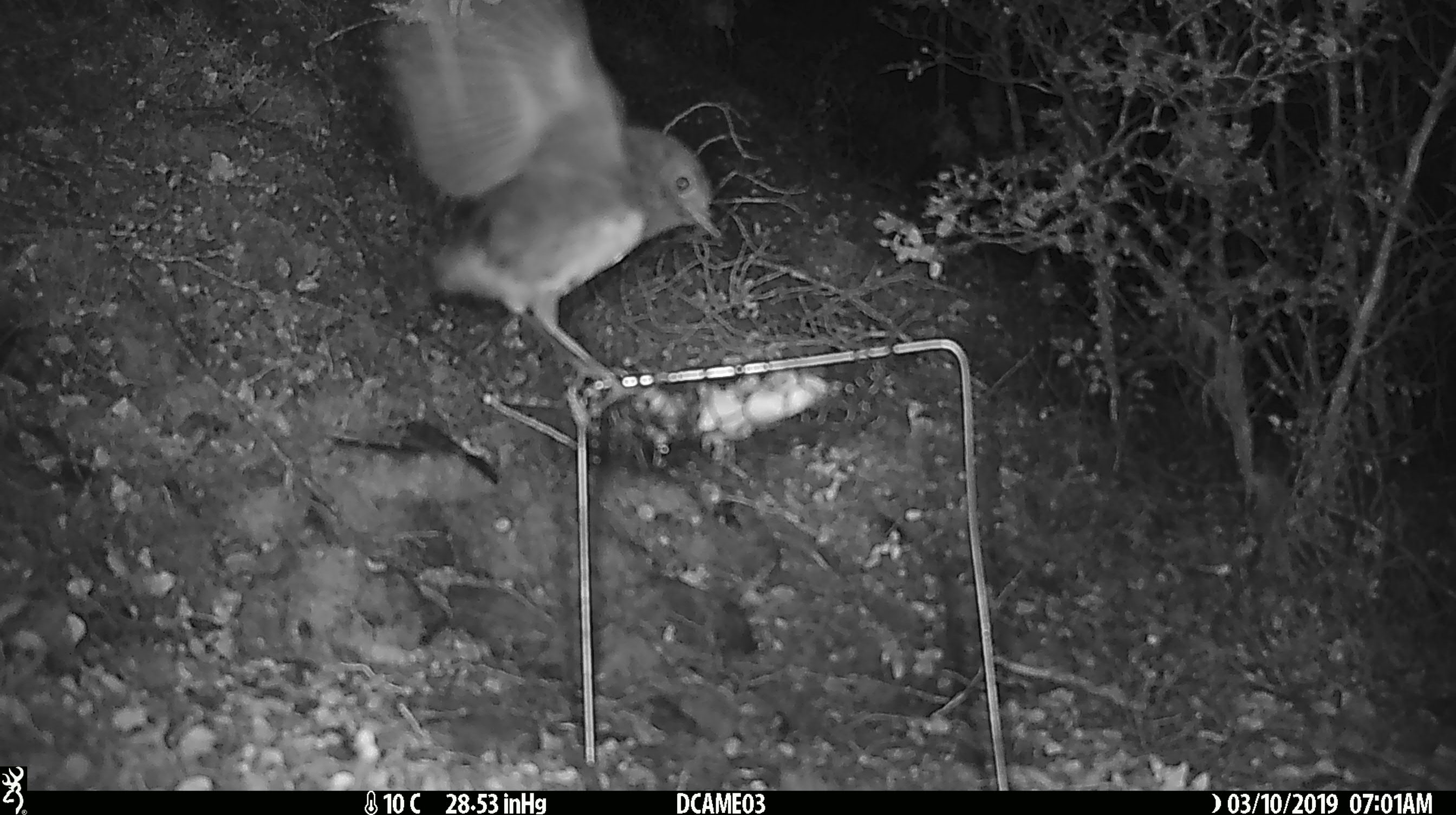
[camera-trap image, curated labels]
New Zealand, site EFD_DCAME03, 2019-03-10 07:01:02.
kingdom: Animalia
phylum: Chordata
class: Aves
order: Passeriformes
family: Petroicidae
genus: Petroica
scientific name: Petroica australis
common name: new zealand robin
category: robin